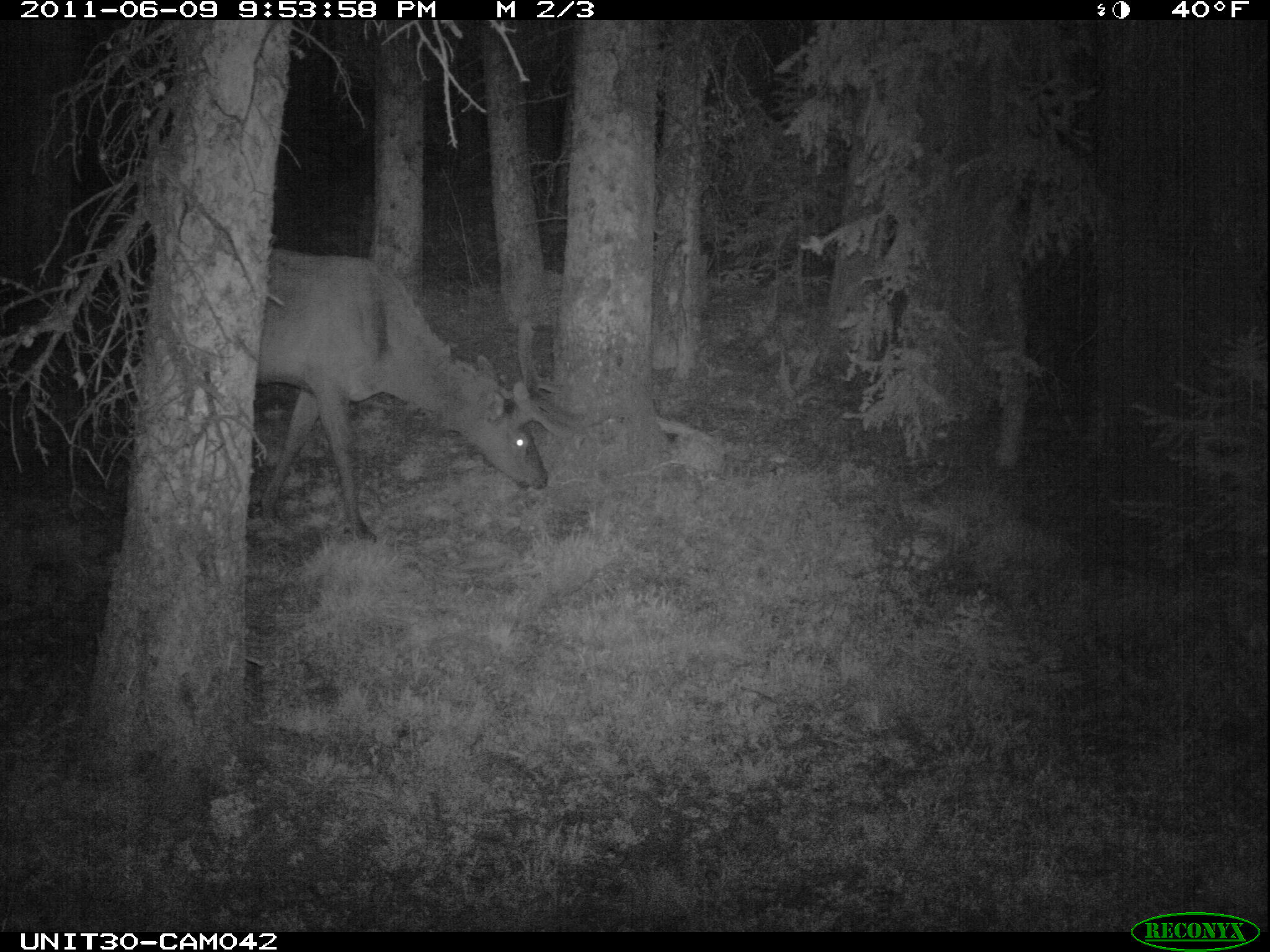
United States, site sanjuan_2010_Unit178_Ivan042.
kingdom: Animalia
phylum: Chordata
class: Mammalia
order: Artiodactyla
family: Cervidae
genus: Cervus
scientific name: Cervus elaphus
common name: red deer